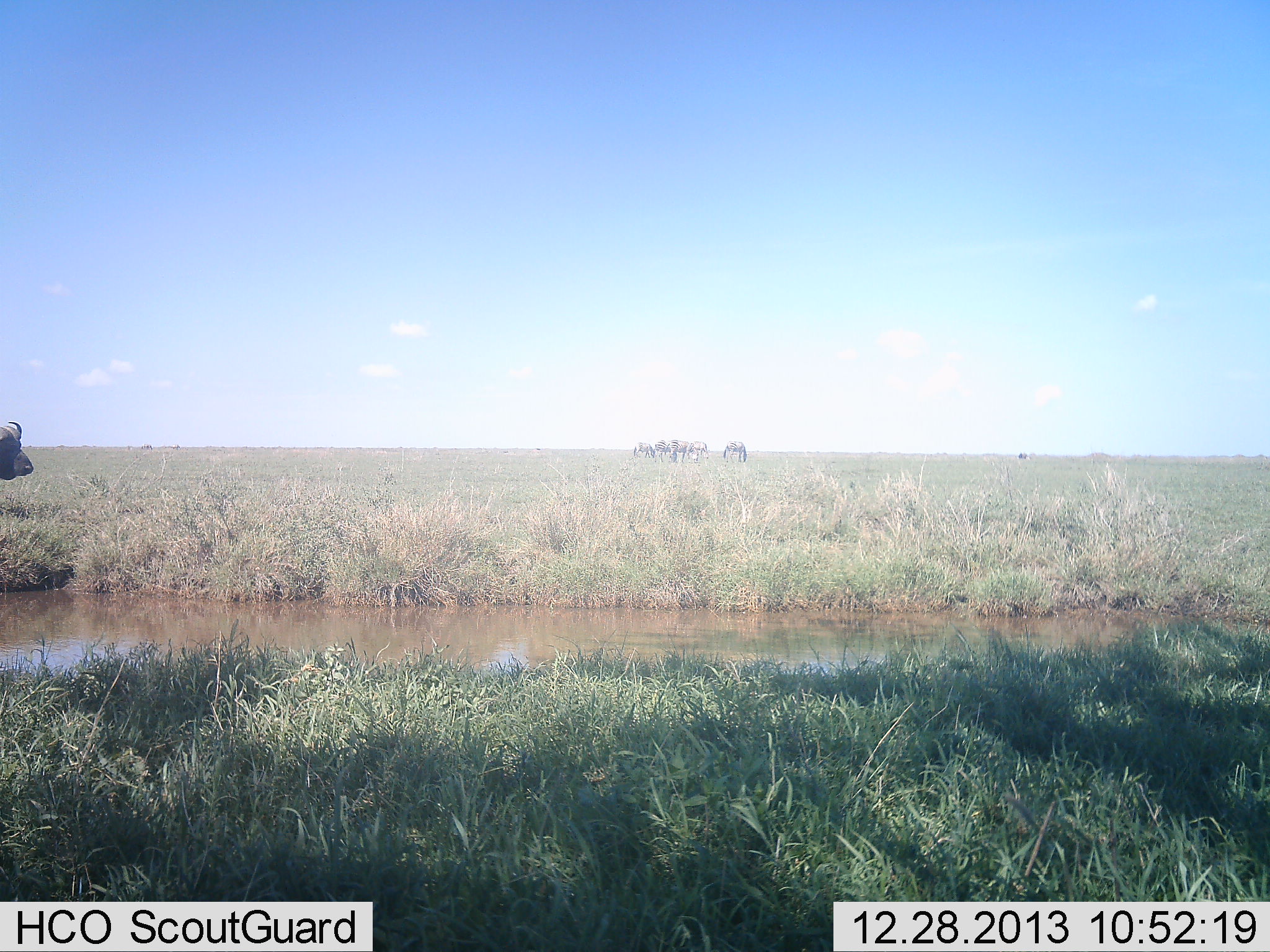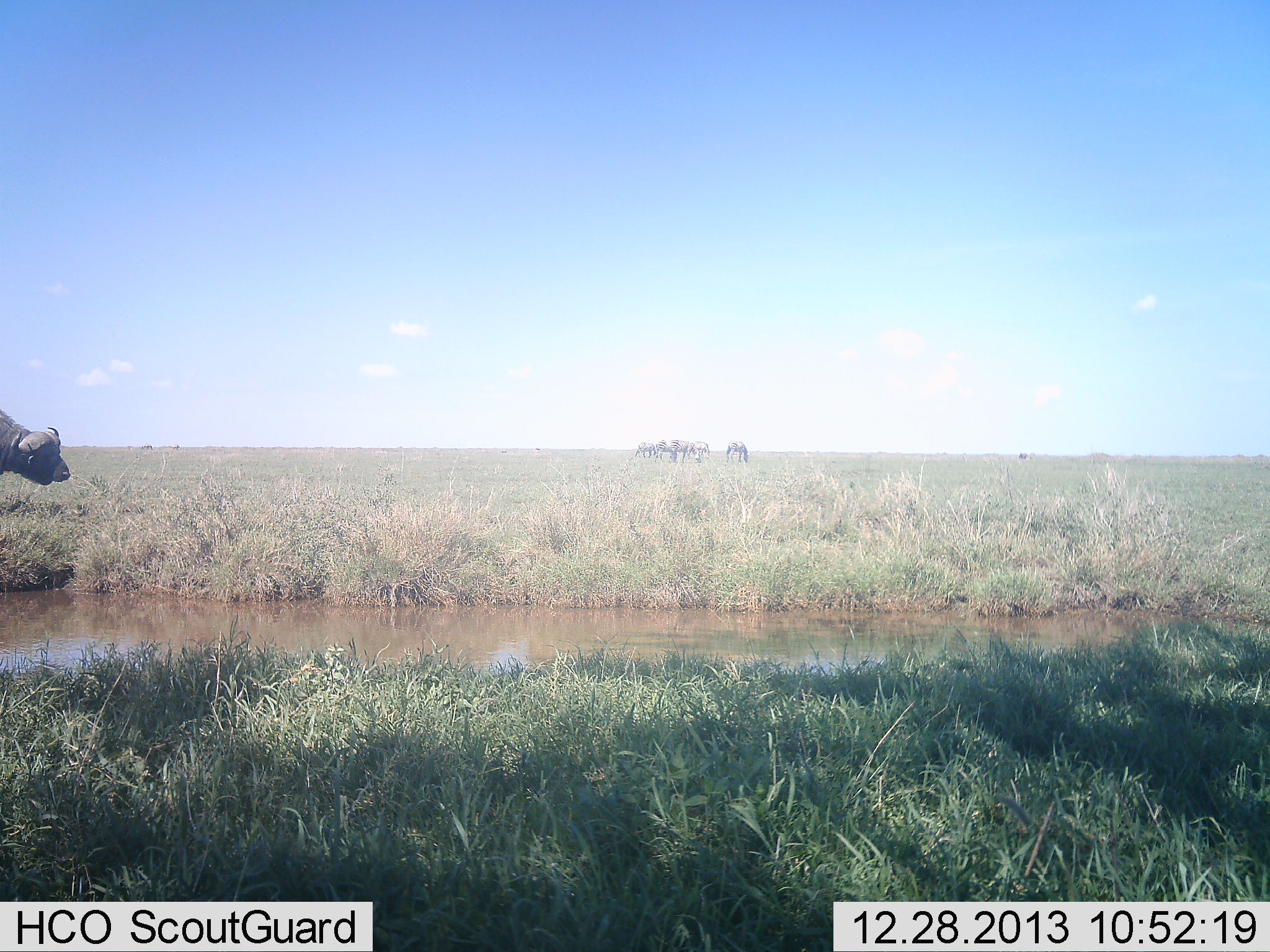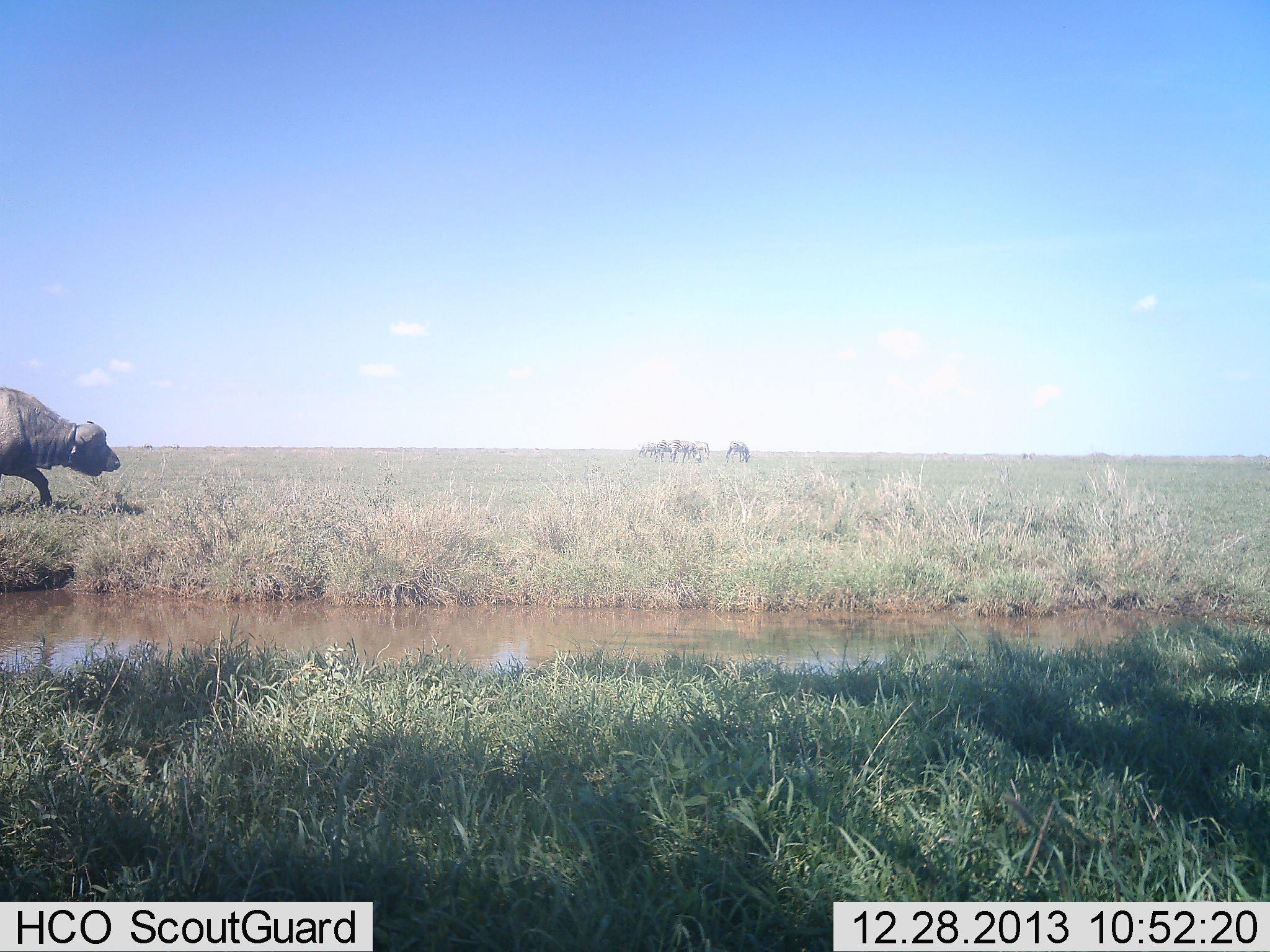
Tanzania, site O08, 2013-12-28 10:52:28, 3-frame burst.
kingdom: Animalia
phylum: Chordata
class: Mammalia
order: Artiodactyla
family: Bovidae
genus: Syncerus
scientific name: Syncerus caffer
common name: cape buffalo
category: buffalo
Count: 1.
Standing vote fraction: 20%.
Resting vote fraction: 0%.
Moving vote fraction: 87%.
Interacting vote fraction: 0%.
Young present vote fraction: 0%.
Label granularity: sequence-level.